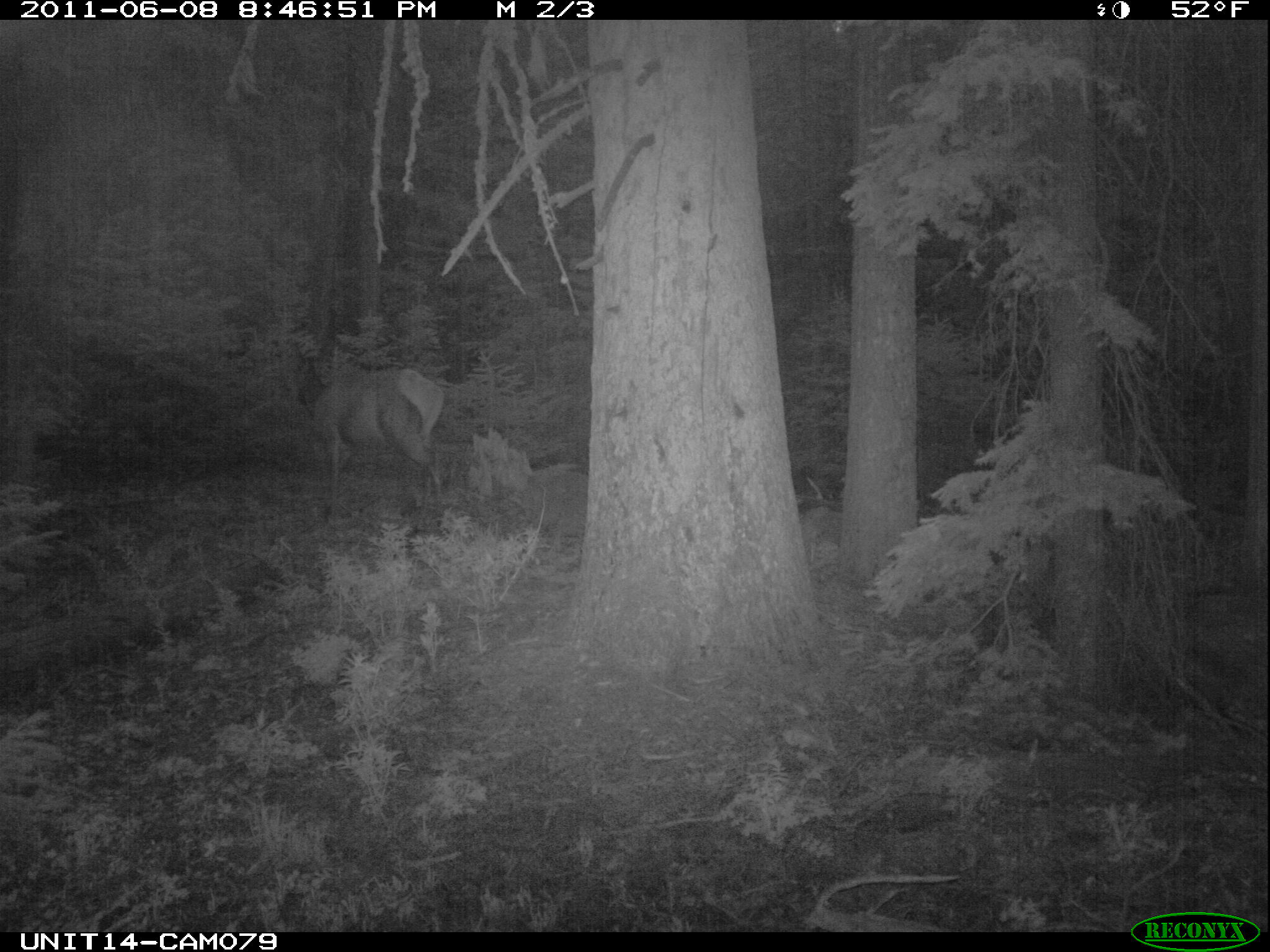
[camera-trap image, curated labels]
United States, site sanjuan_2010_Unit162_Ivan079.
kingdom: Animalia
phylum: Chordata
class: Mammalia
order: Artiodactyla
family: Cervidae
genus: Cervus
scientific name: Cervus elaphus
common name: red deer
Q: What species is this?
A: Cervus elaphus (red deer).